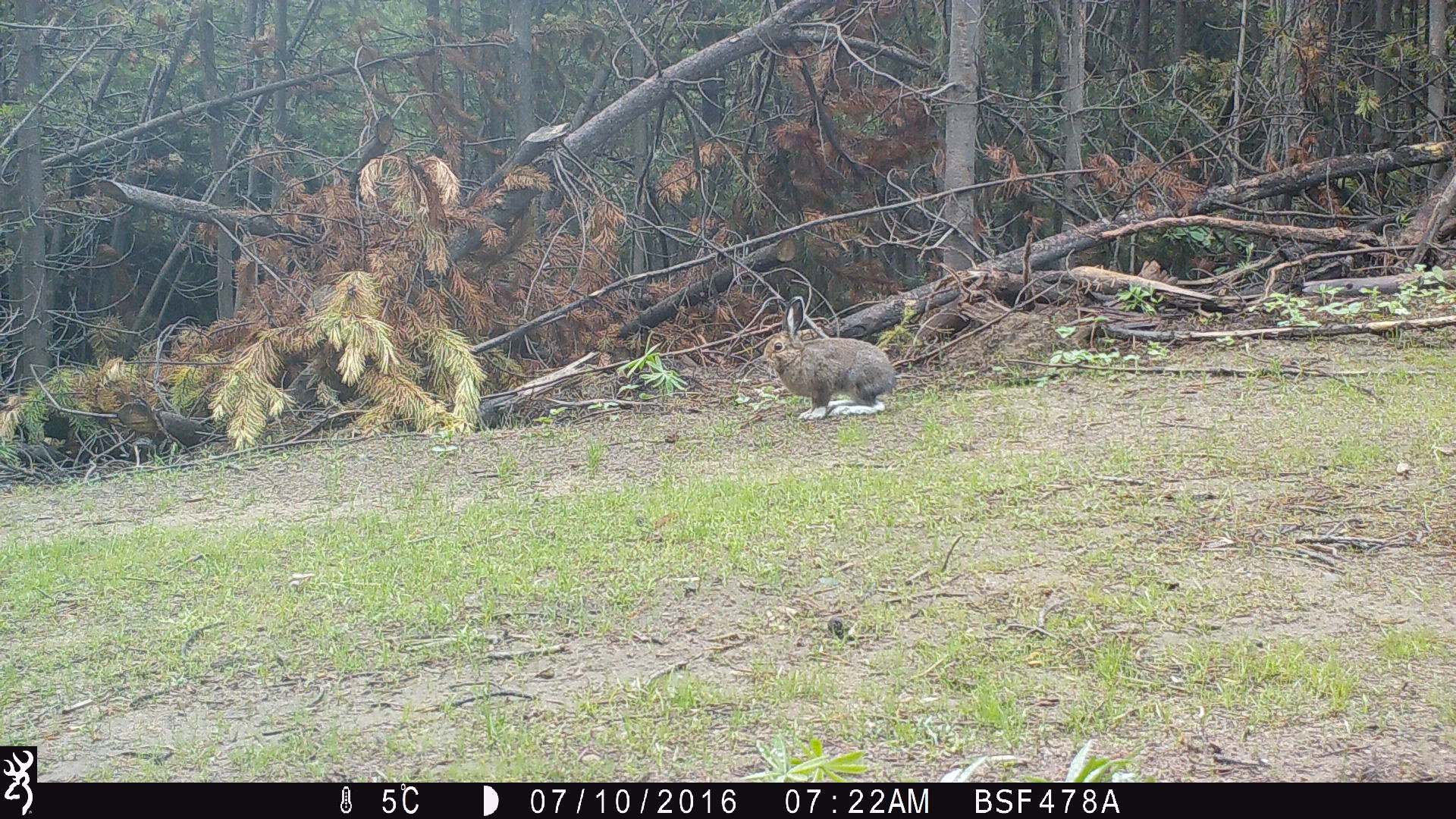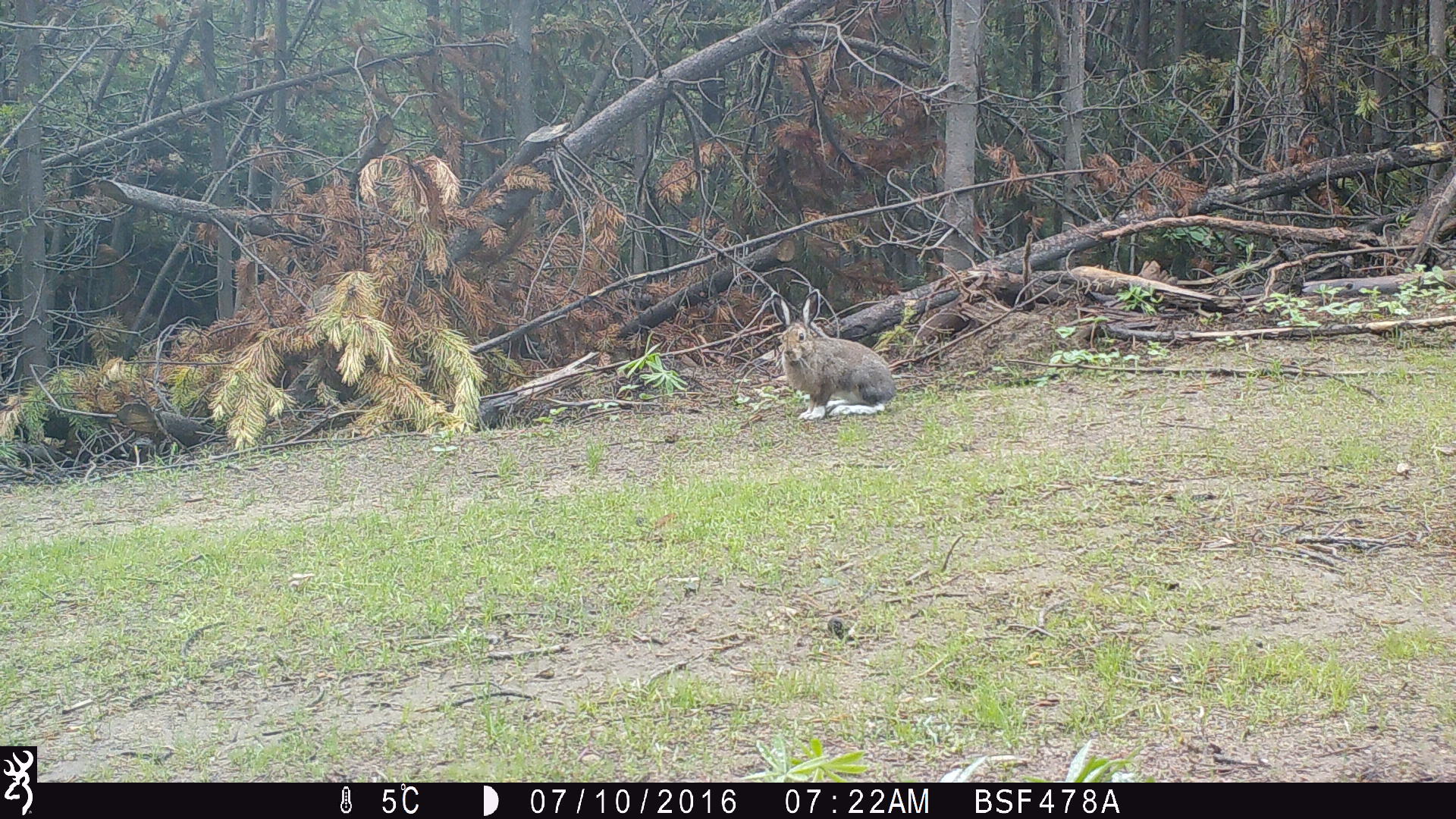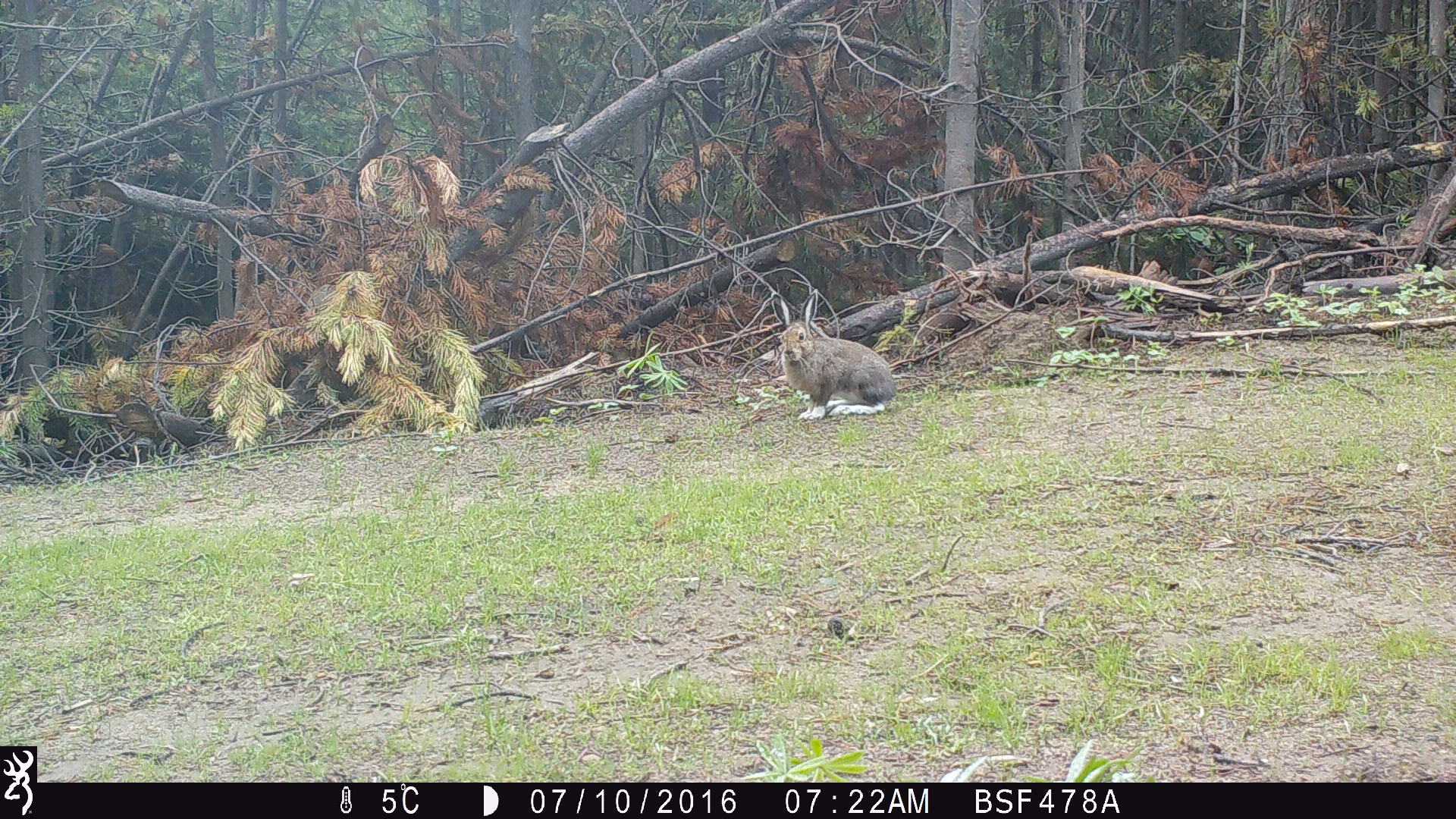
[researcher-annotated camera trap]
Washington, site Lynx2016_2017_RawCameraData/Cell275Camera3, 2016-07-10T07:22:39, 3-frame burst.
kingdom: Animalia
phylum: Chordata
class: Mammalia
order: Lagomorpha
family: Leporidae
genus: Lepus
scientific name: Lepus americanus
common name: snowshoe hare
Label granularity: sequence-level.